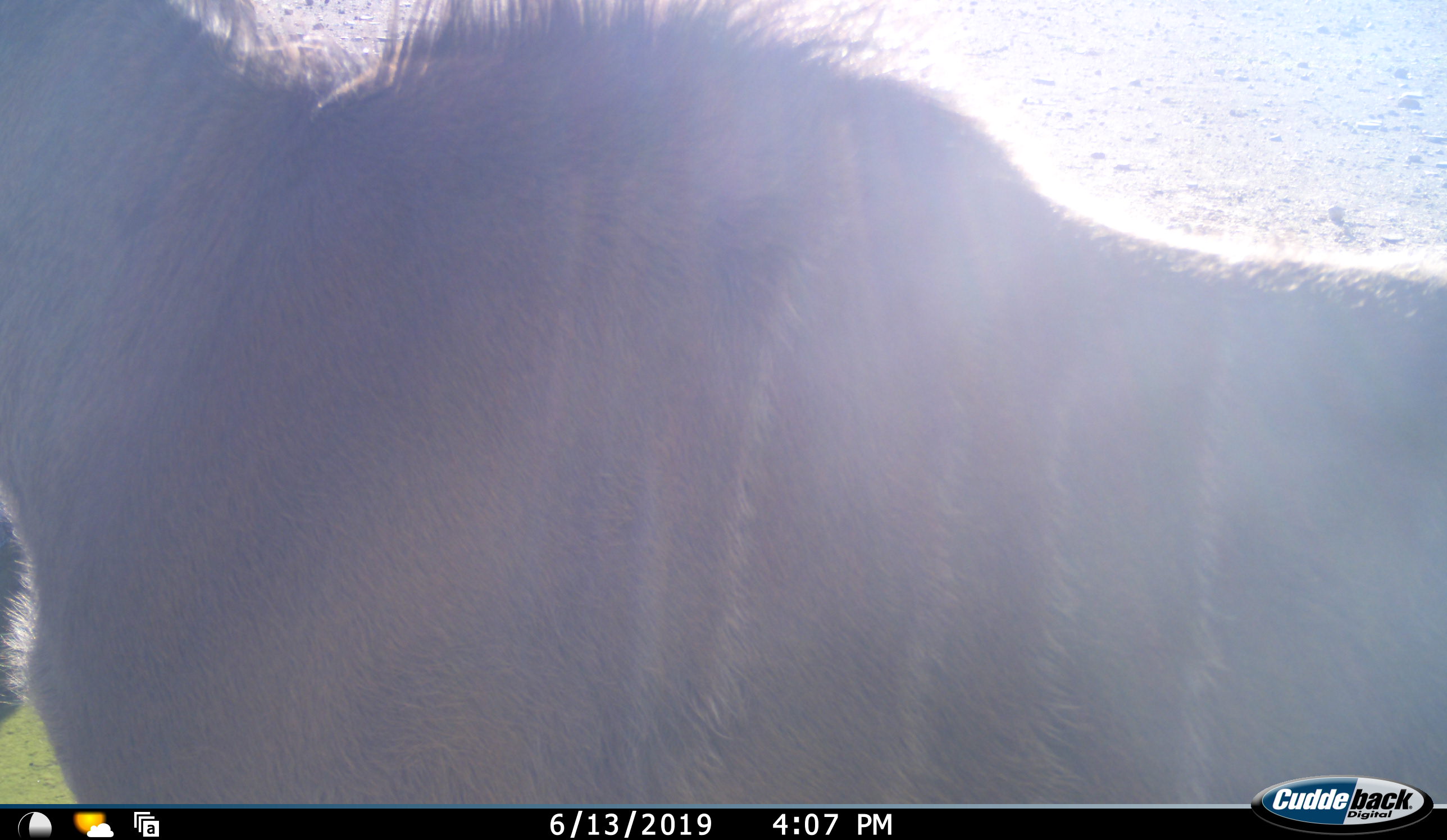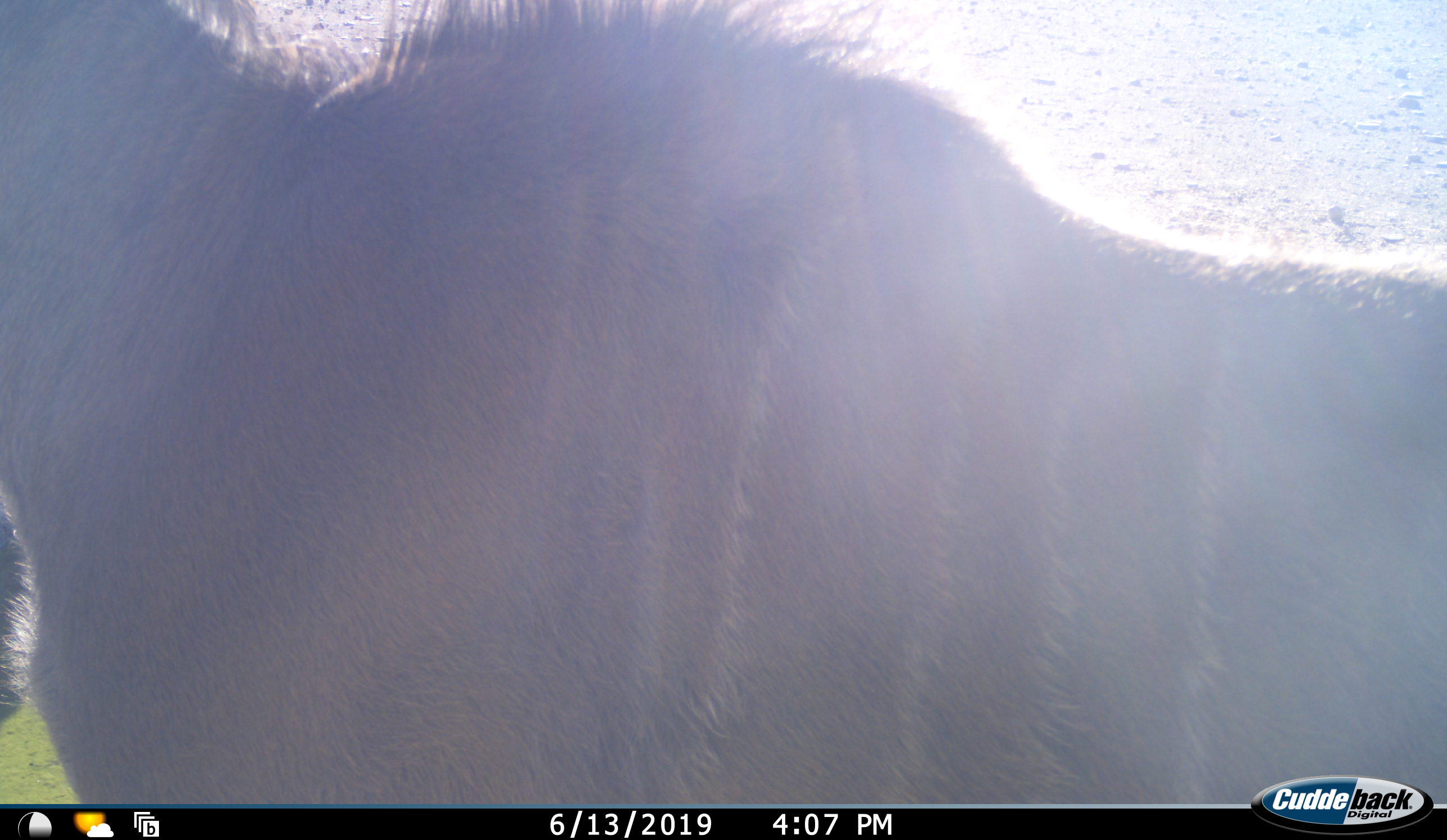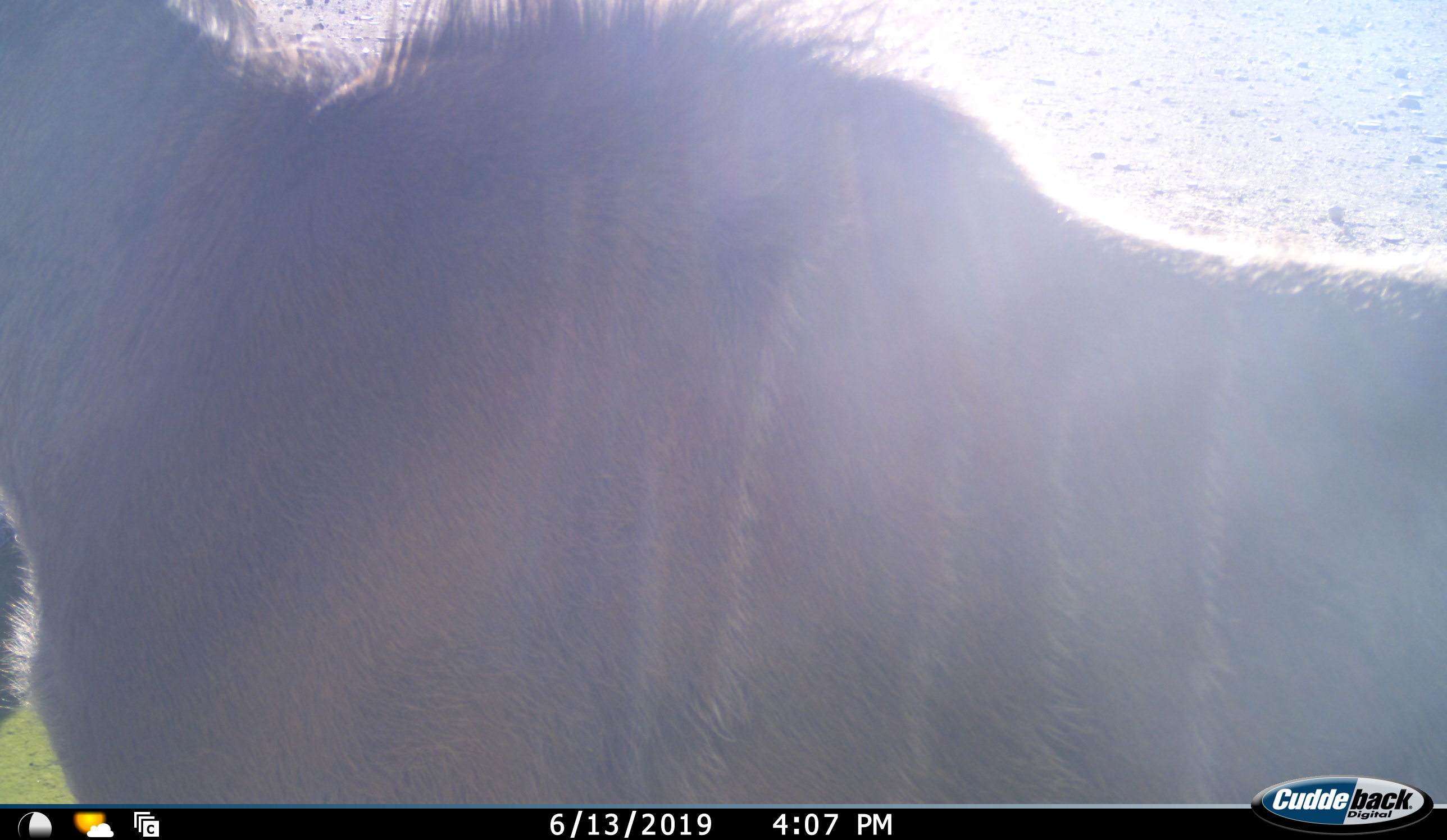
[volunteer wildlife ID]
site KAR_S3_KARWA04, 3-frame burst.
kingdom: Animalia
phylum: Chordata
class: Mammalia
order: Artiodactyla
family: Bovidae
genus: Tragelaphus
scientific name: Tragelaphus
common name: kudu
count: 1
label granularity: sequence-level